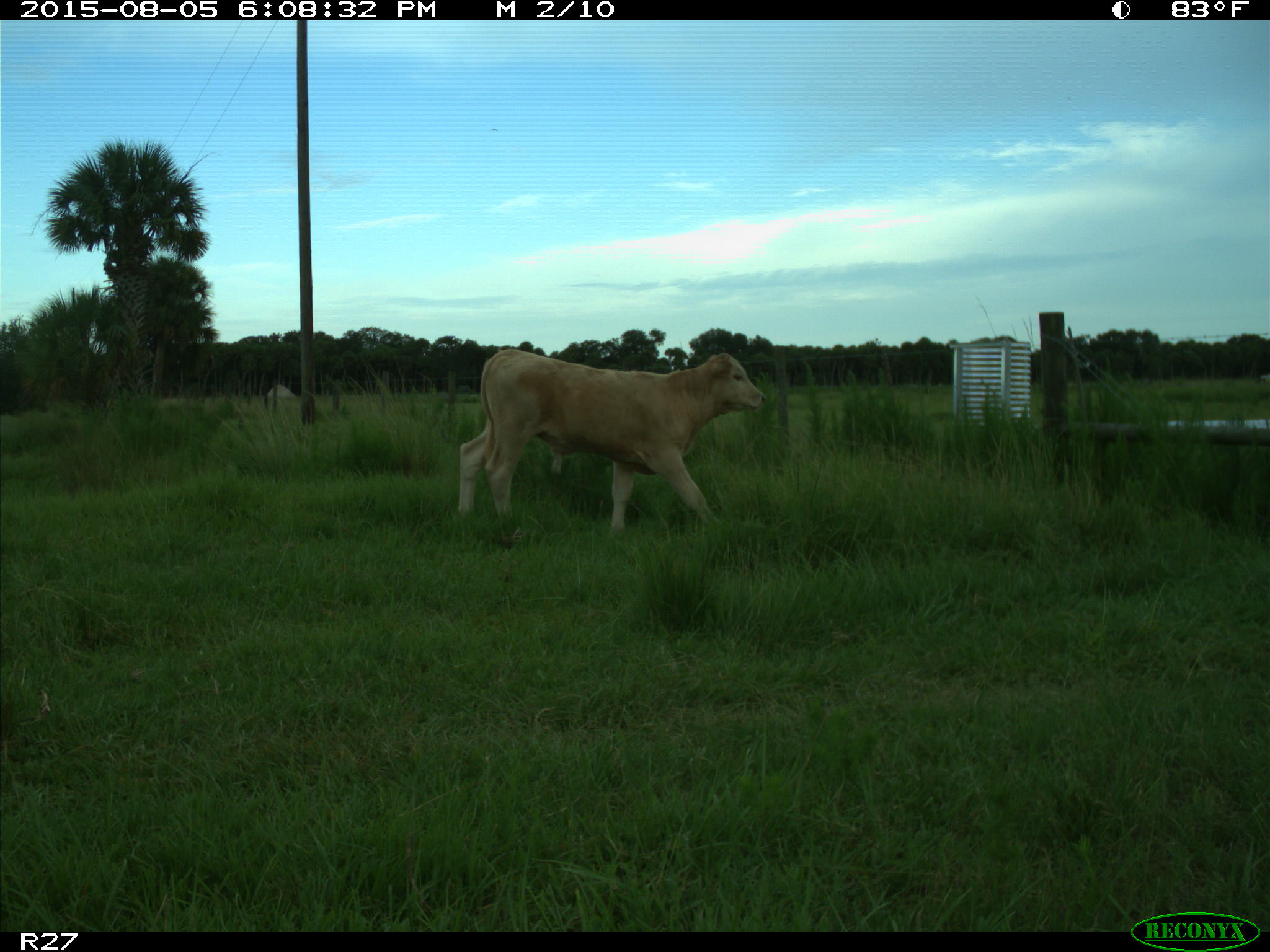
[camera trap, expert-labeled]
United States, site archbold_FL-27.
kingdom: Animalia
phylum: Chordata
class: Mammalia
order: Artiodactyla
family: Bovidae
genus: Bos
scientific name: Bos taurus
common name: domestic cow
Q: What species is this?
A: Bos taurus (domestic cow).